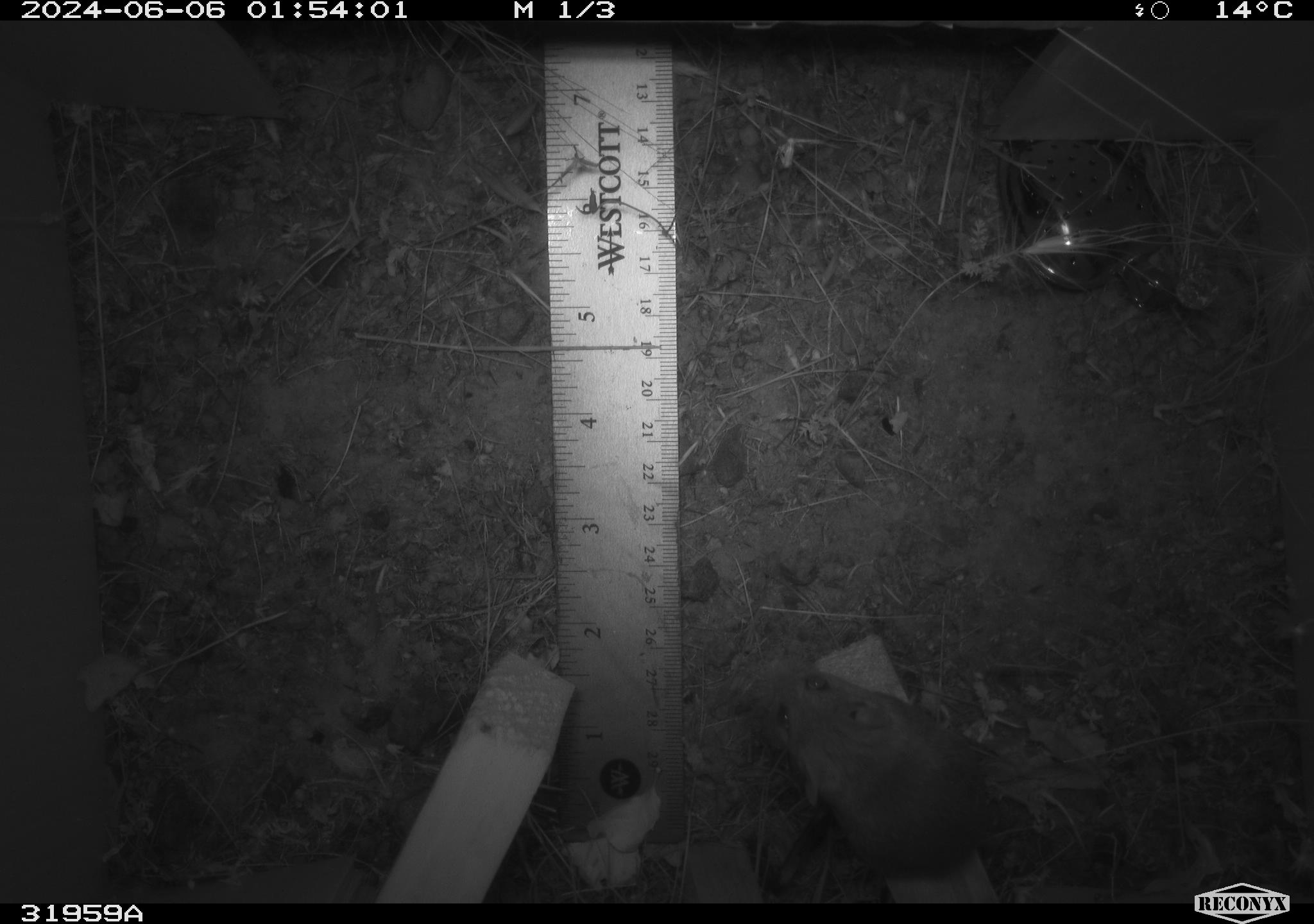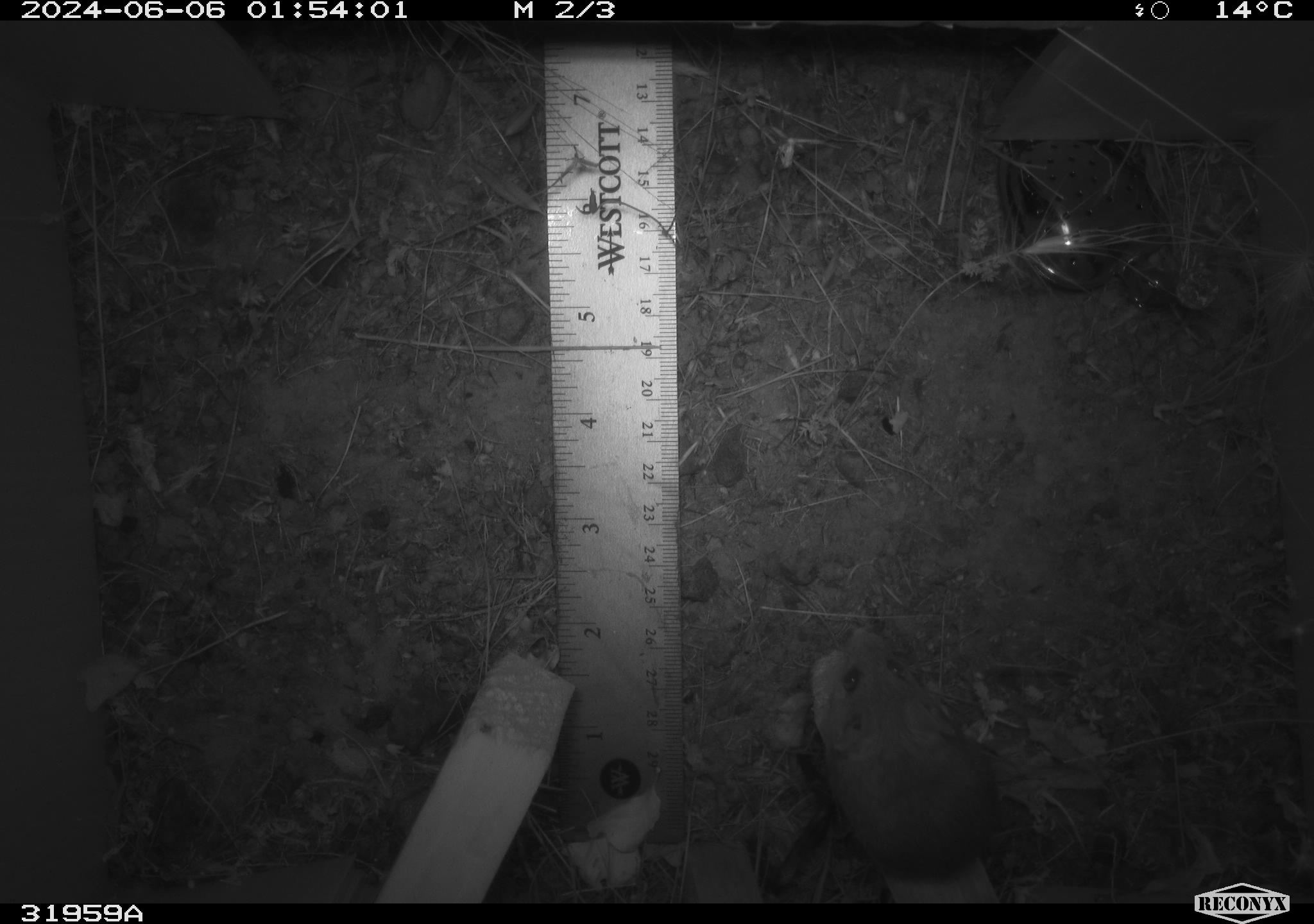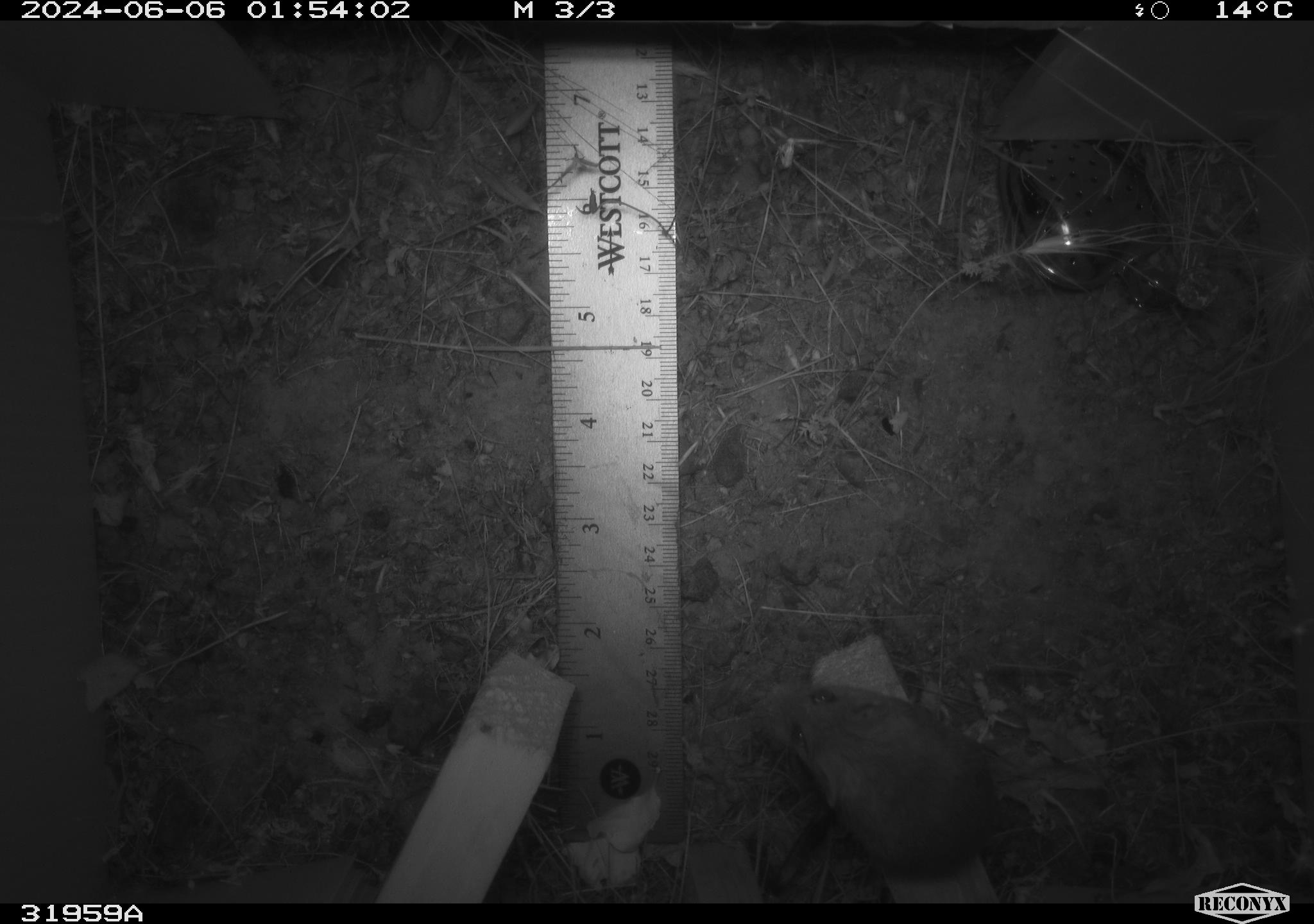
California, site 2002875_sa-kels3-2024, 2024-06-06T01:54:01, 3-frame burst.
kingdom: Animalia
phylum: Chordata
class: Mammalia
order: Rodentia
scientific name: Rodentia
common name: rodent